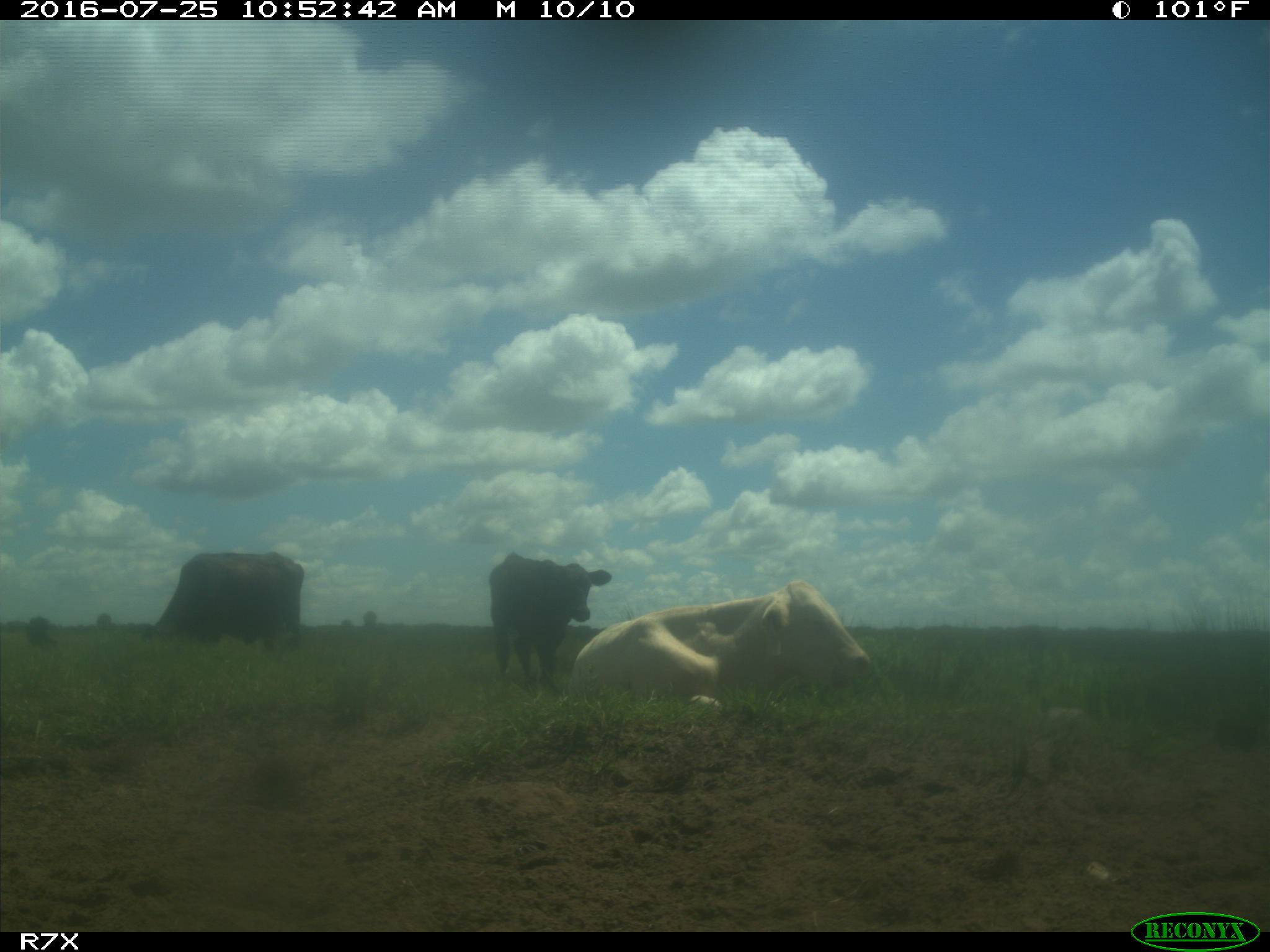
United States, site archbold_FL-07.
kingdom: Animalia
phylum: Chordata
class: Mammalia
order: Artiodactyla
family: Bovidae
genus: Bos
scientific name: Bos taurus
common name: domestic cow